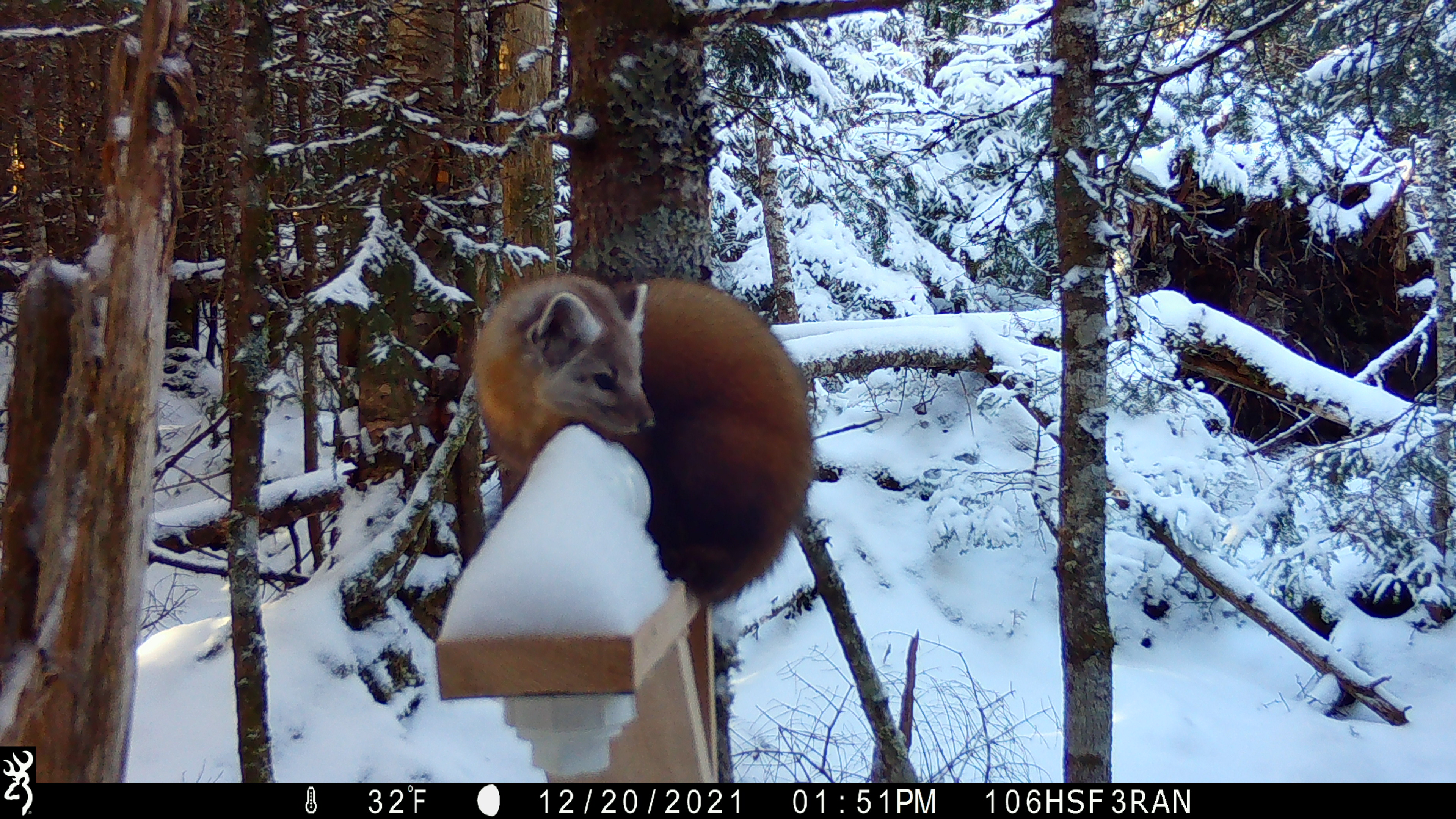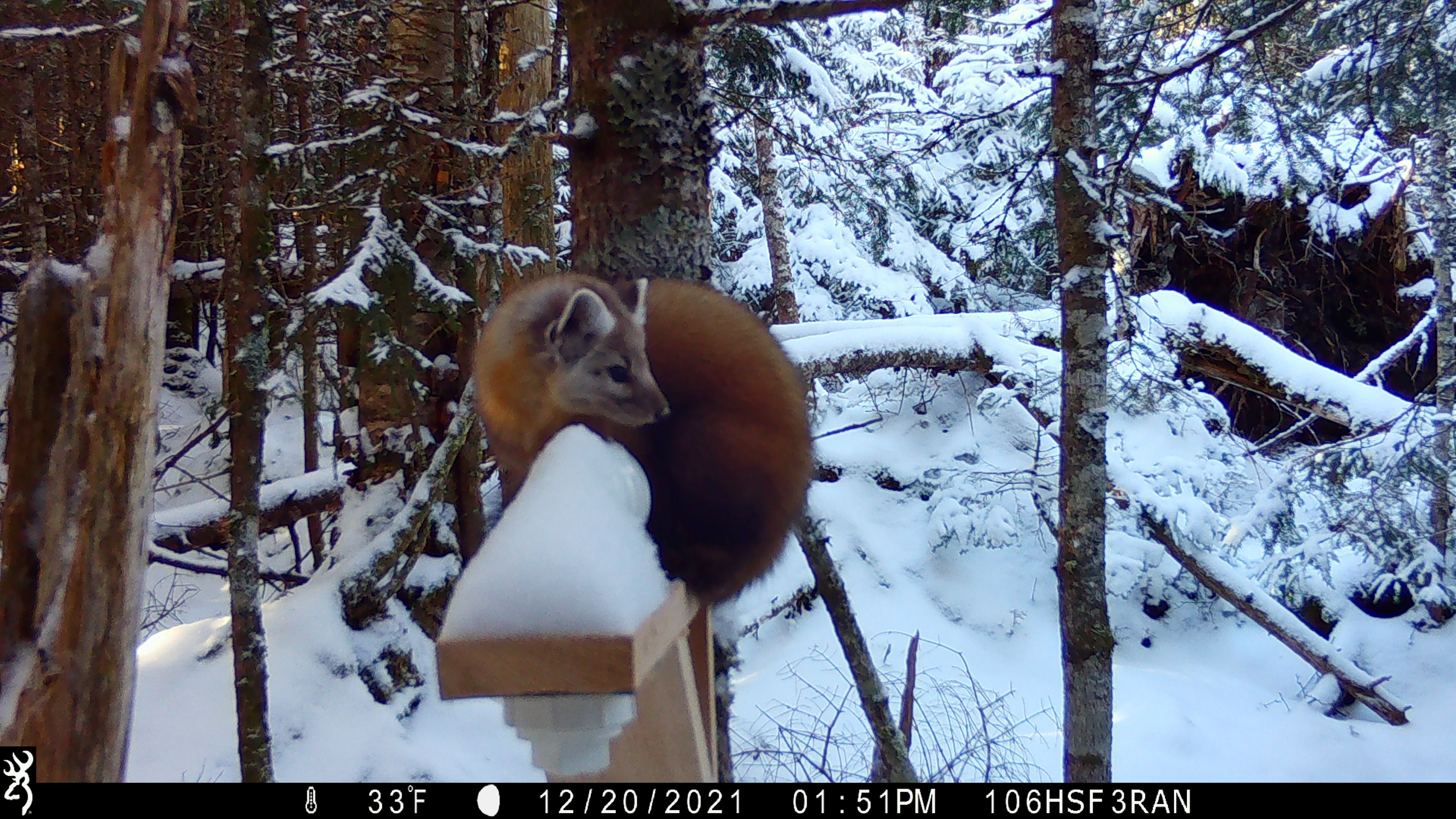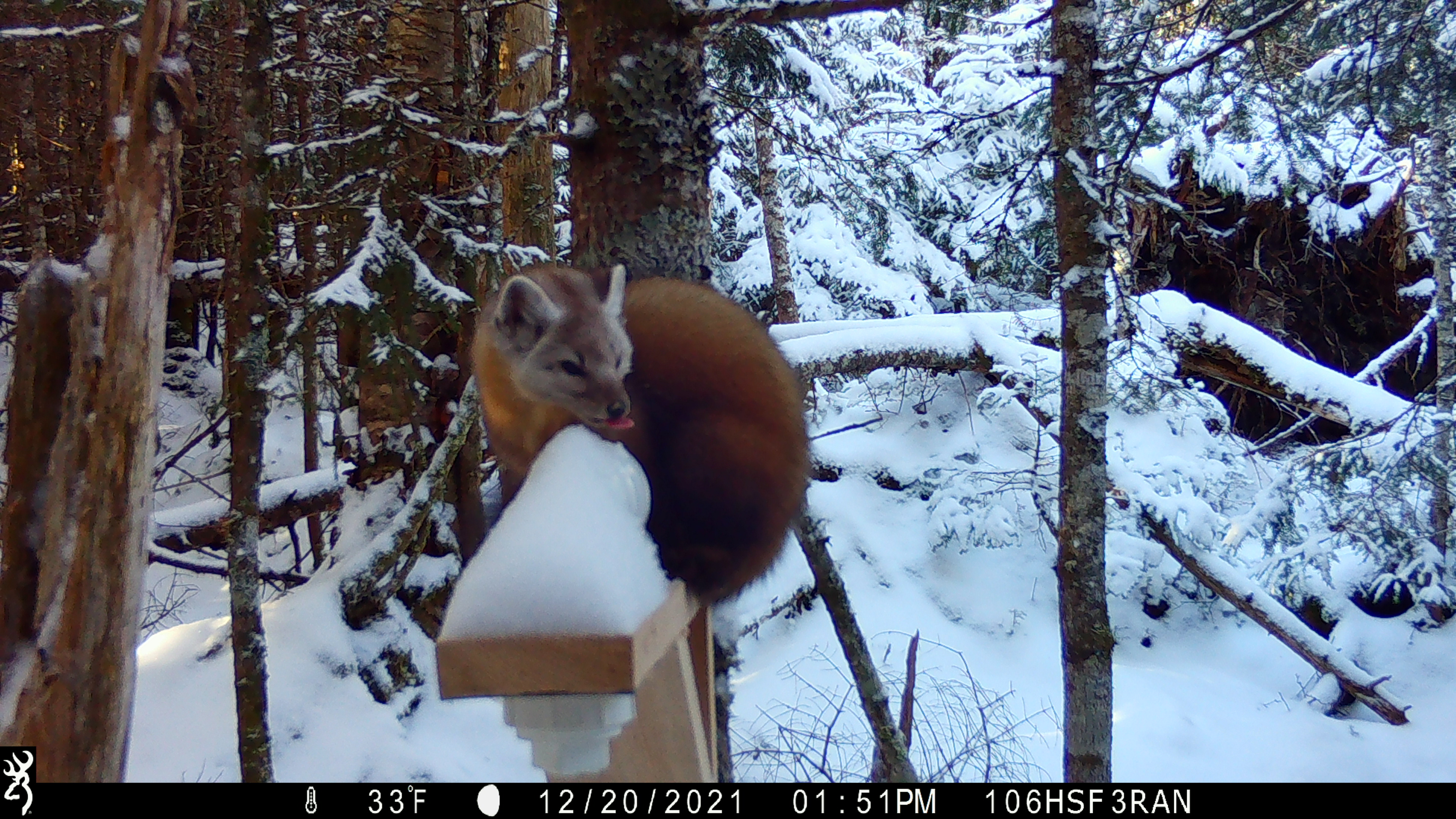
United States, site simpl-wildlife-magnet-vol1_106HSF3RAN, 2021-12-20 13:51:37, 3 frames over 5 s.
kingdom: Animalia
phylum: Chordata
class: Mammalia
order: Carnivora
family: Mustelidae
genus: Martes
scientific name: Martes americana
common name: american marten